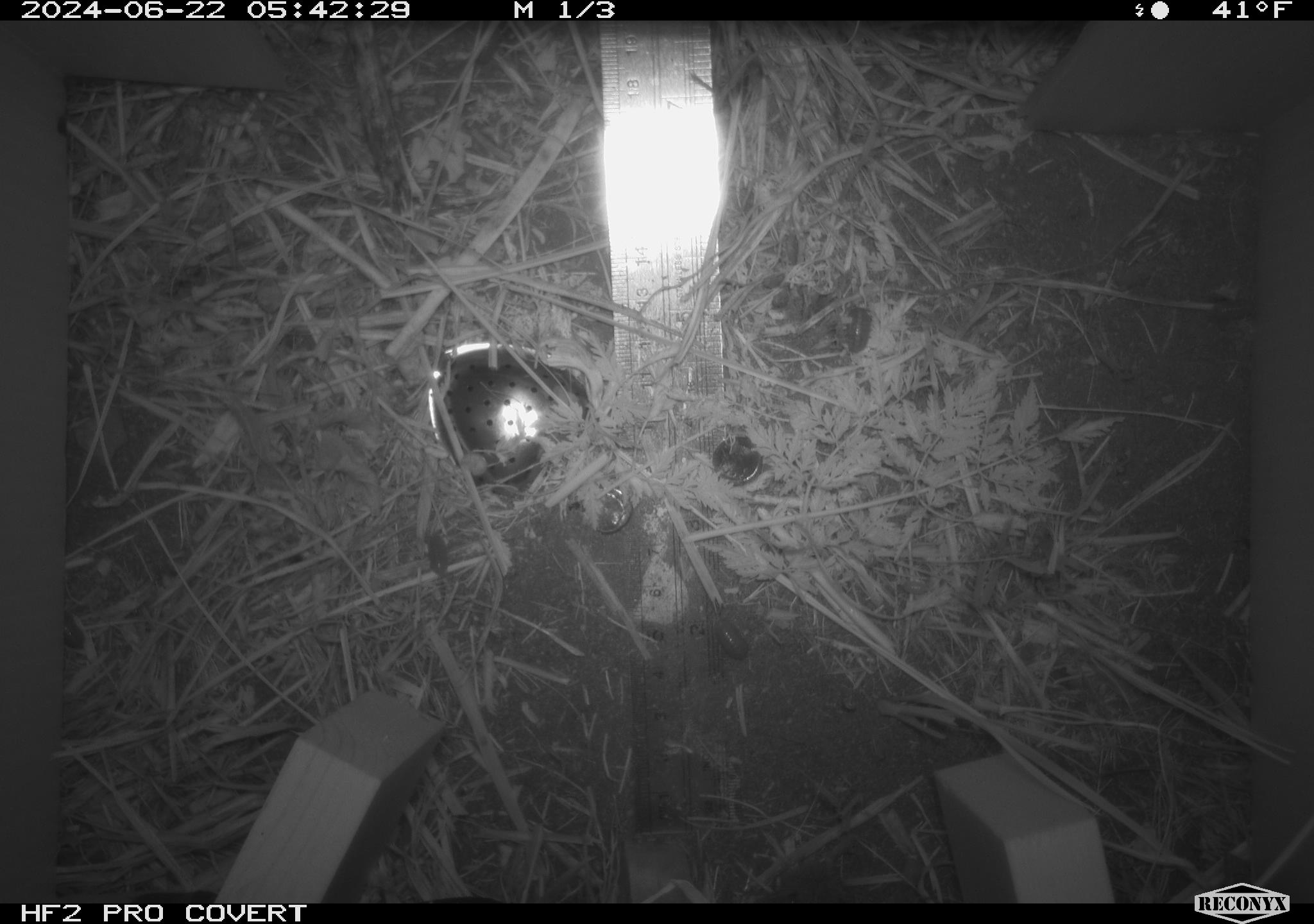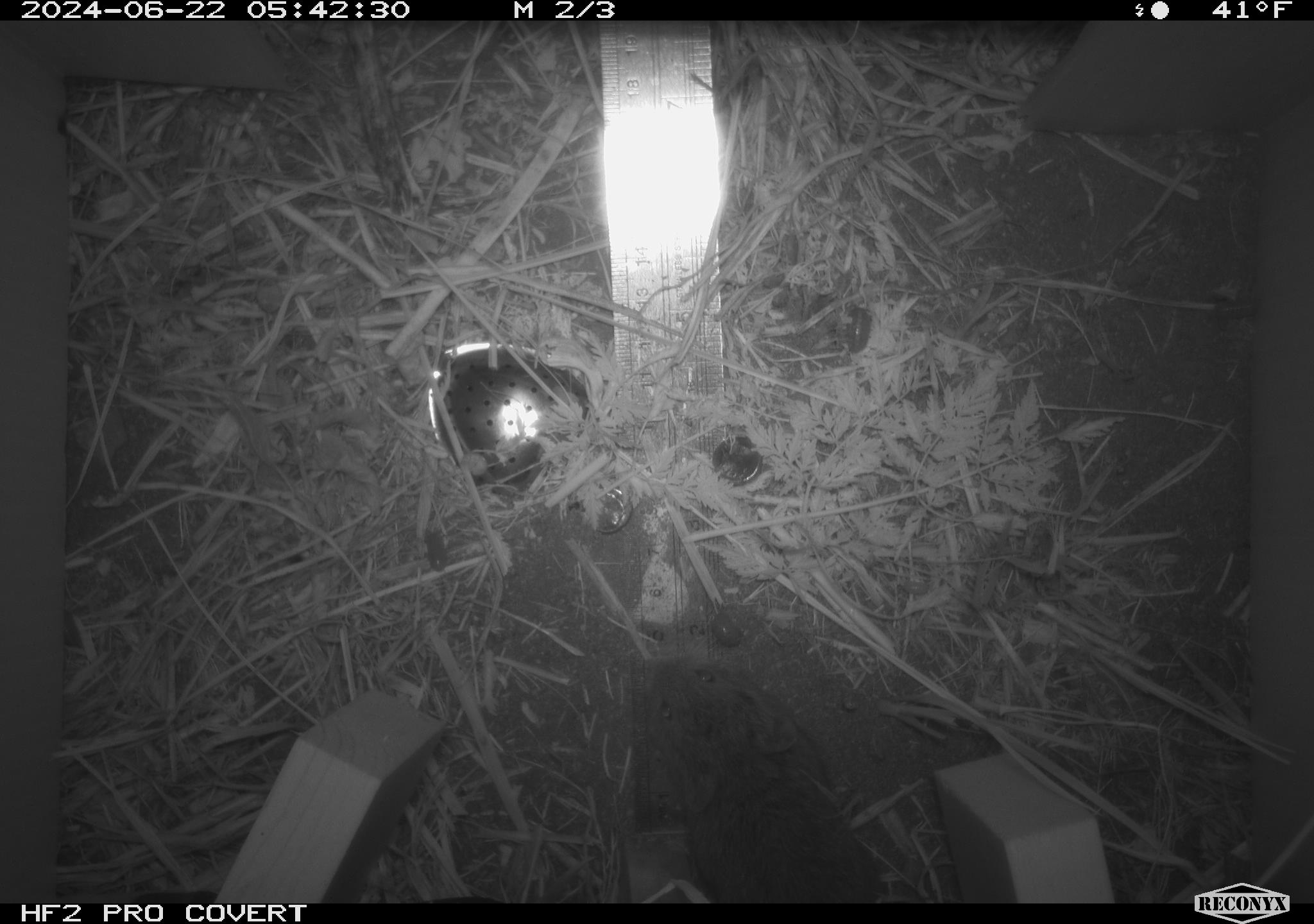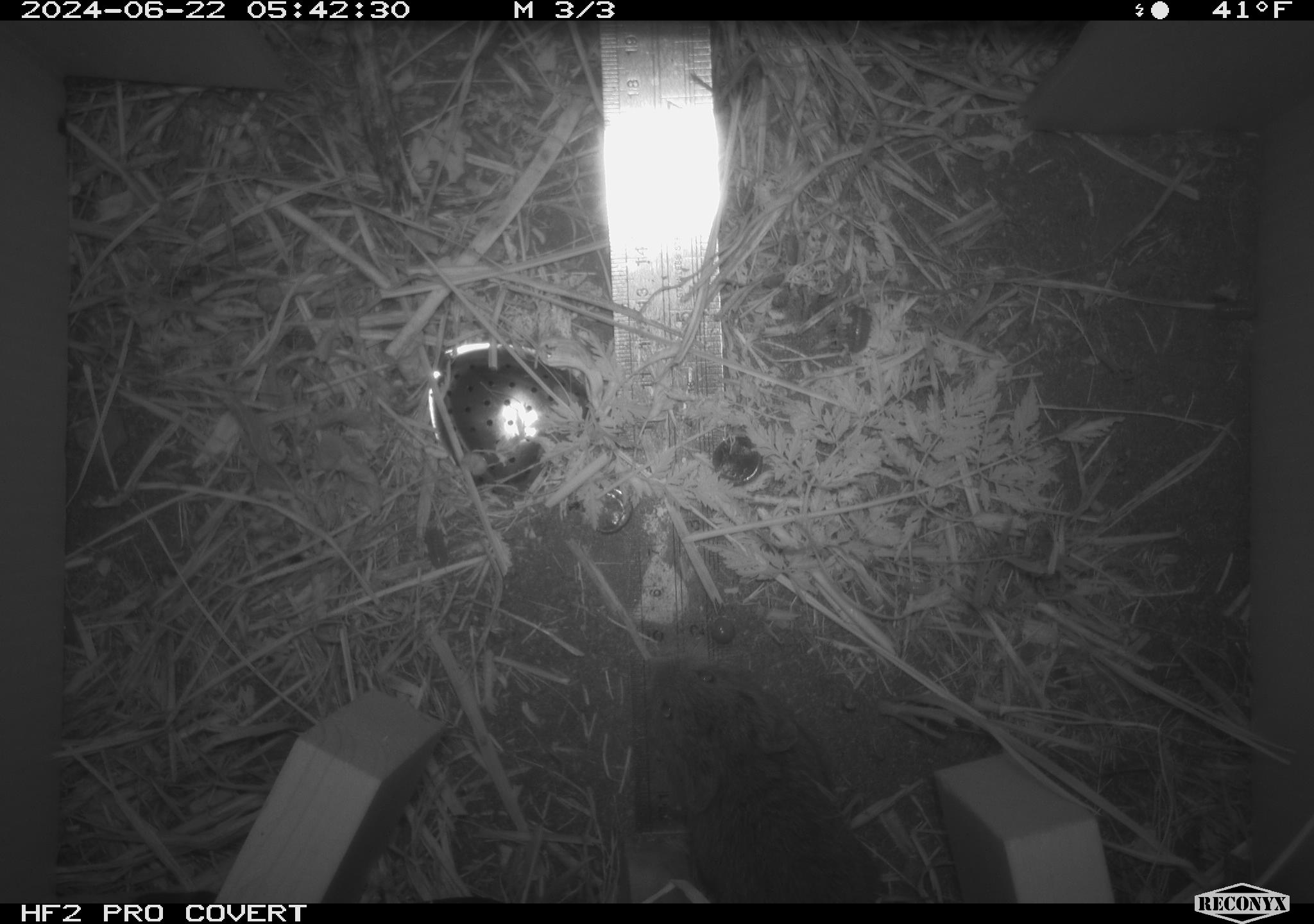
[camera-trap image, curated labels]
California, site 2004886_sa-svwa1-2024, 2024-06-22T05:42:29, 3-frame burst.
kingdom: Animalia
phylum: Chordata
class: Mammalia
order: Rodentia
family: Cricetidae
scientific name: Arvicolinae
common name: voles, lemmings, and muskrats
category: arvicolinae subfamily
Arvicolinae subfamily (voles, lemmings, and muskrats) (Arvicolinae).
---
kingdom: Animalia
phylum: Arthropoda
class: Malacostraca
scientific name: Malacostraca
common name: amphipods, crabs, isopods, krill, lobsters and shrimps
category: malacostracan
Malacostracan (amphipods, crabs, isopods, krill, lobsters and shrimps) (Malacostraca).